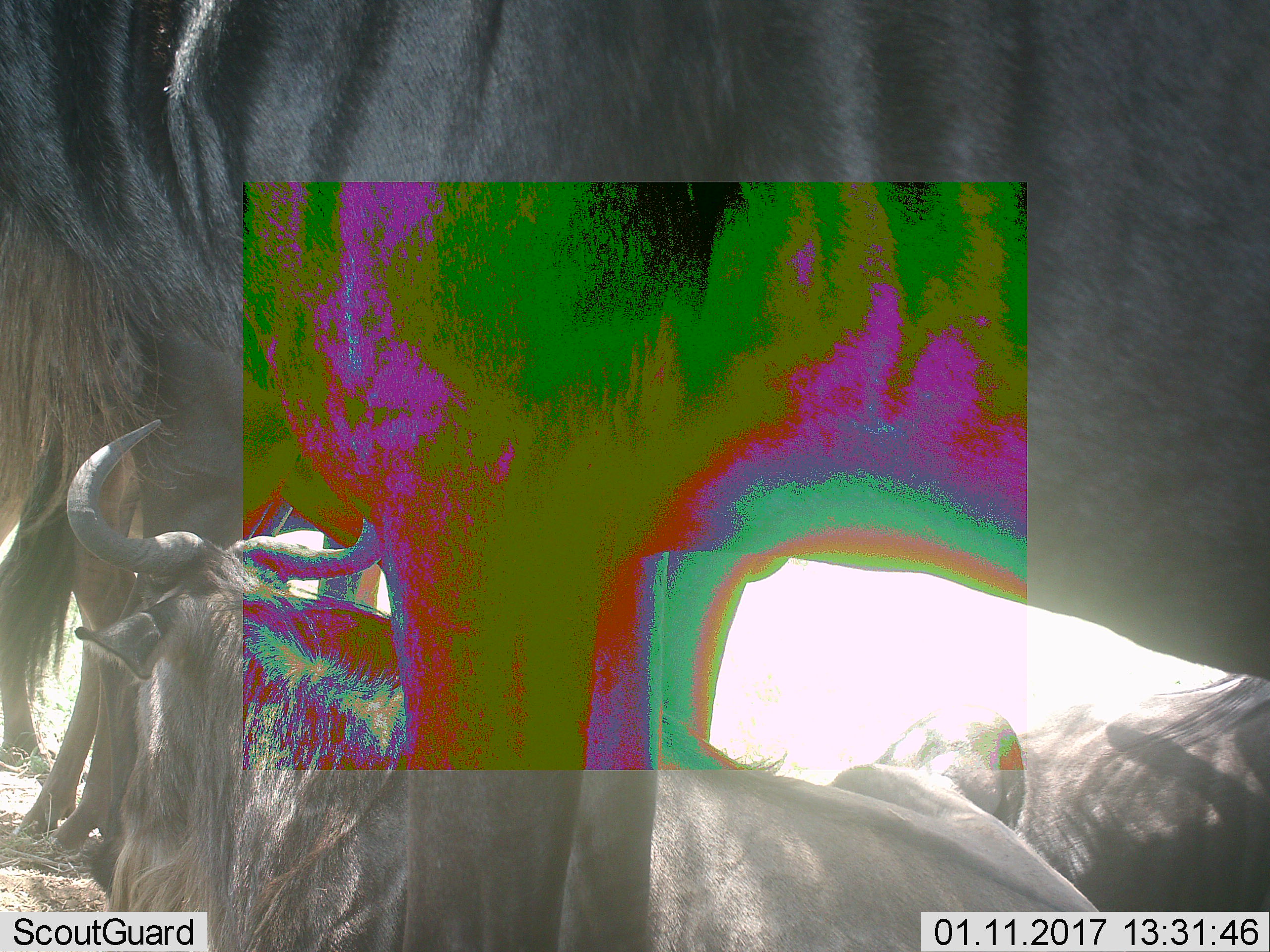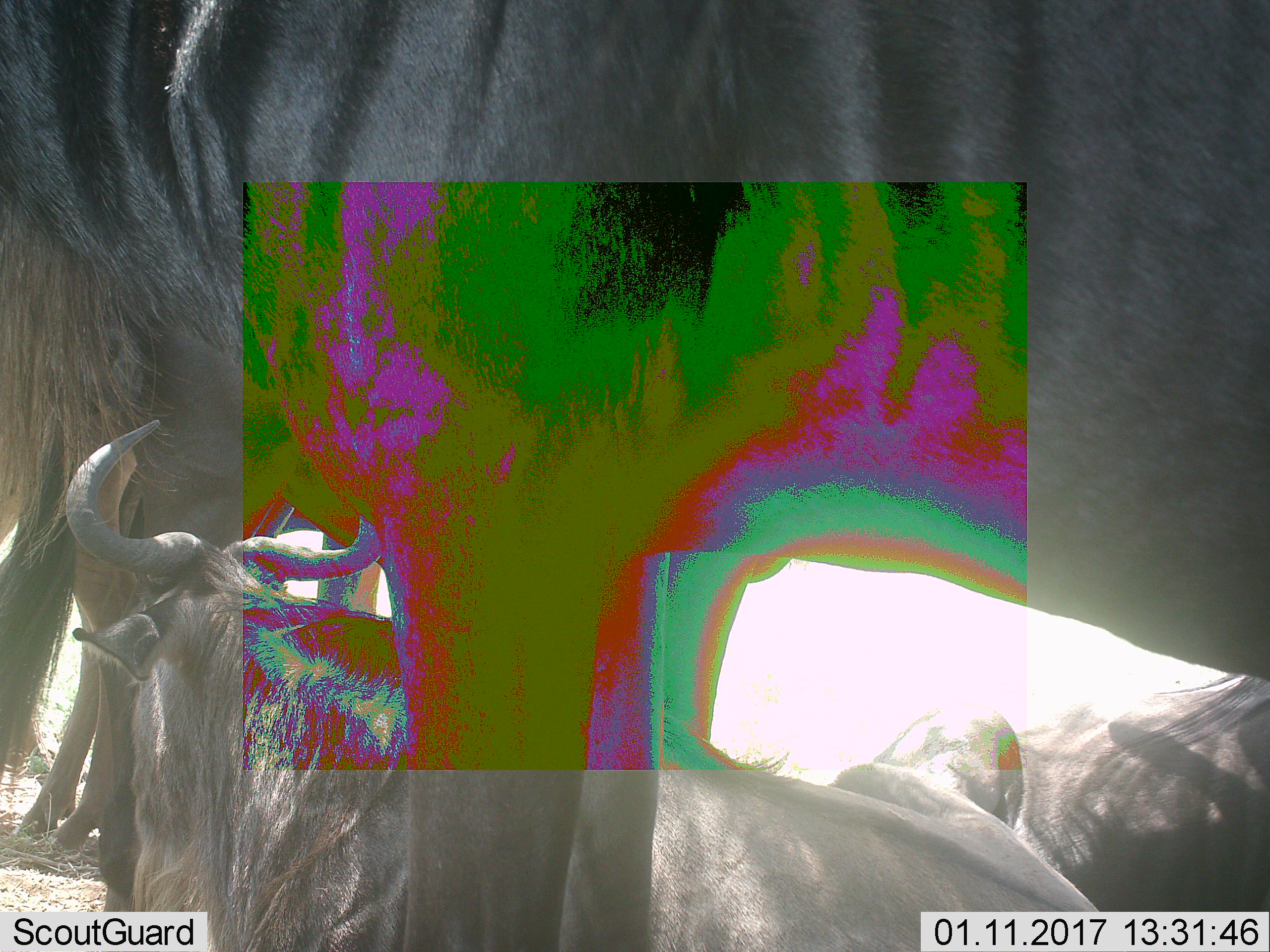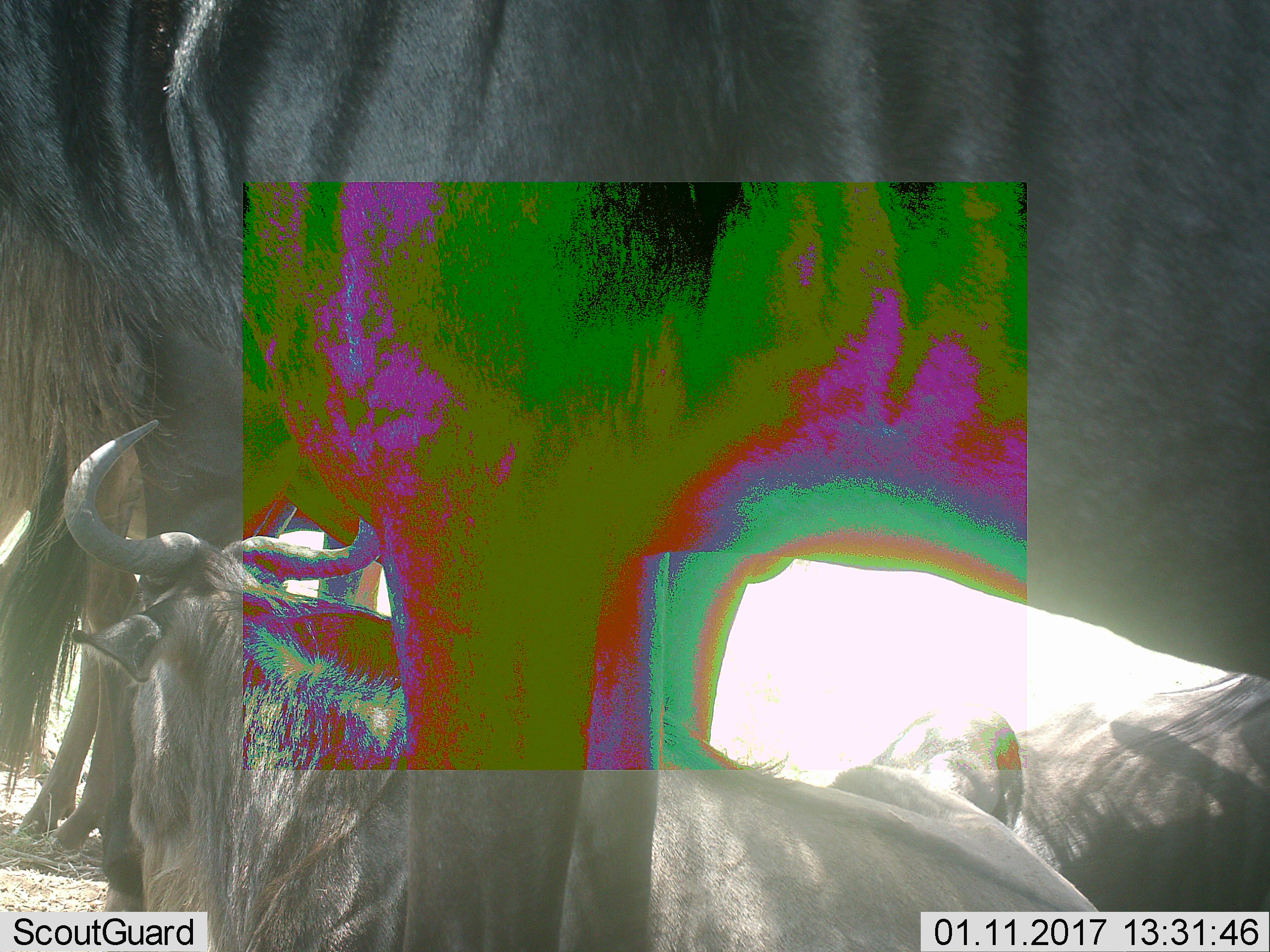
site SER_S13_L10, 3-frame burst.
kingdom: Animalia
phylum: Chordata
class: Mammalia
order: Artiodactyla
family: Bovidae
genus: Connochaetes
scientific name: Connochaetes taurinus taurinus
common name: blue wildebeest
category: wildebeestblue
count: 3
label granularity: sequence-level